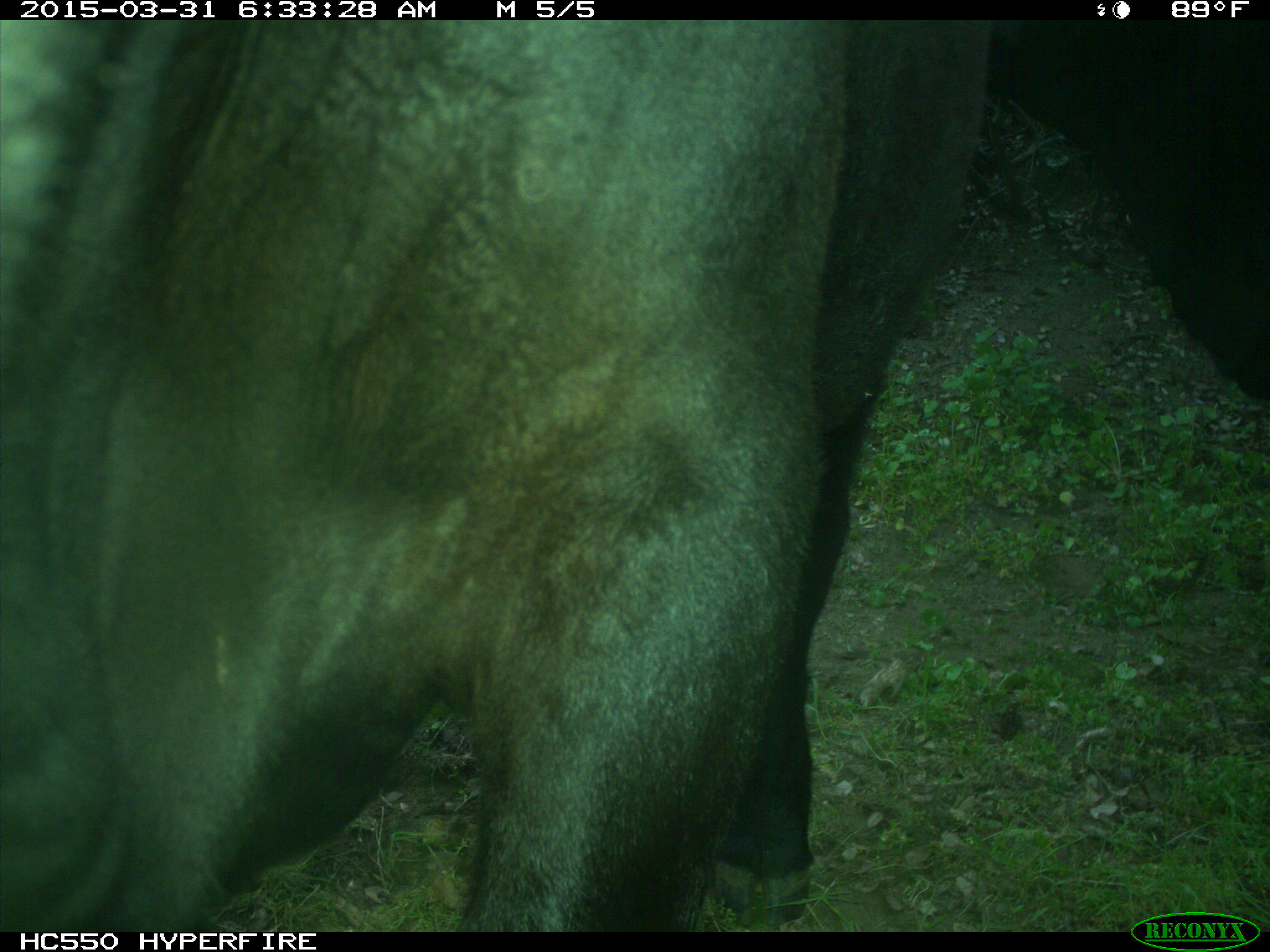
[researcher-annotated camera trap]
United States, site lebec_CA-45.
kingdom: Animalia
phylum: Chordata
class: Mammalia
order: Artiodactyla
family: Bovidae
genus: Bos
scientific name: Bos taurus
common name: domestic cow